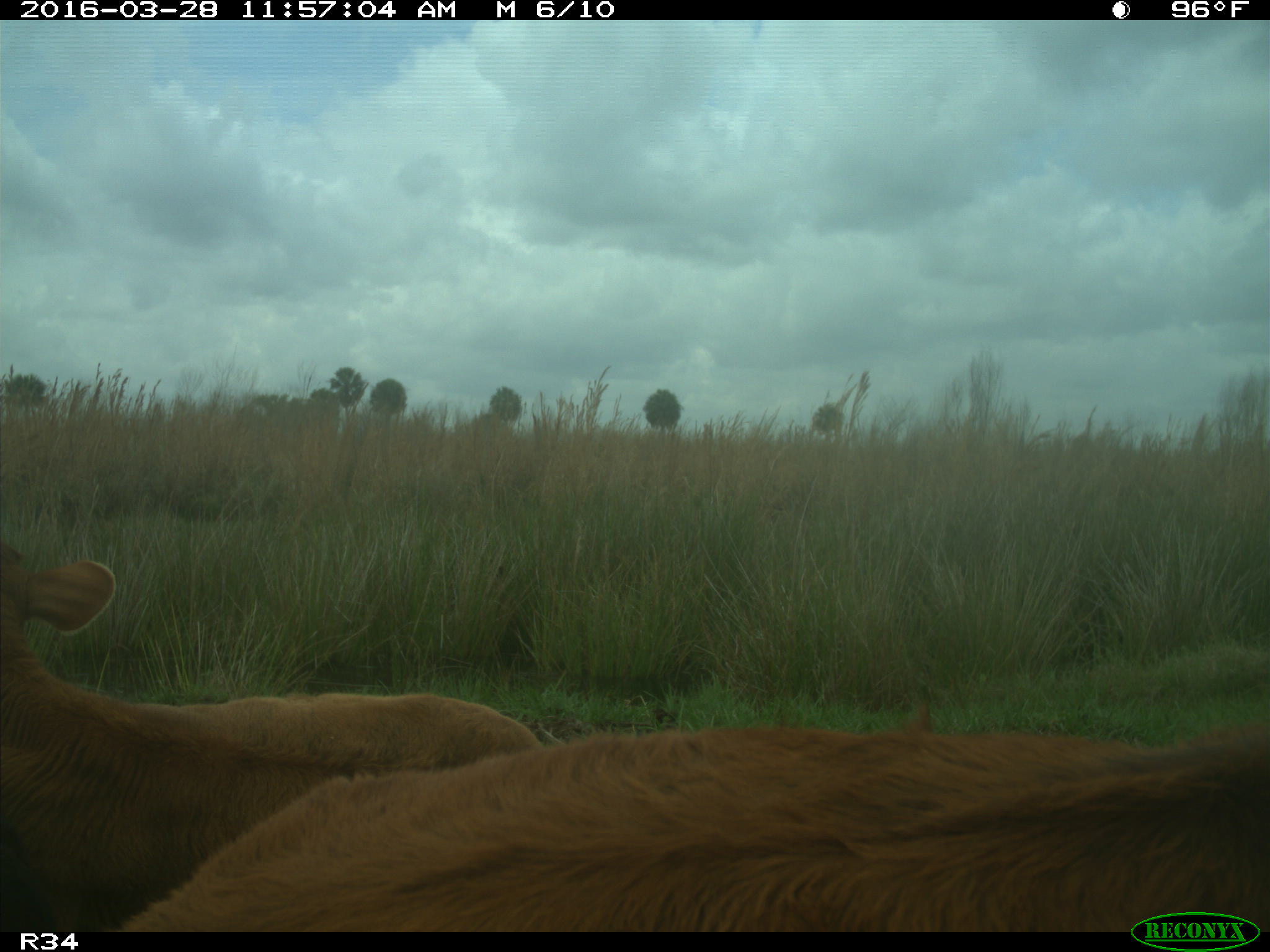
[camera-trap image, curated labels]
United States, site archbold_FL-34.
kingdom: Animalia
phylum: Chordata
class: Mammalia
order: Artiodactyla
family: Bovidae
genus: Bos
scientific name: Bos taurus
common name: domestic cow